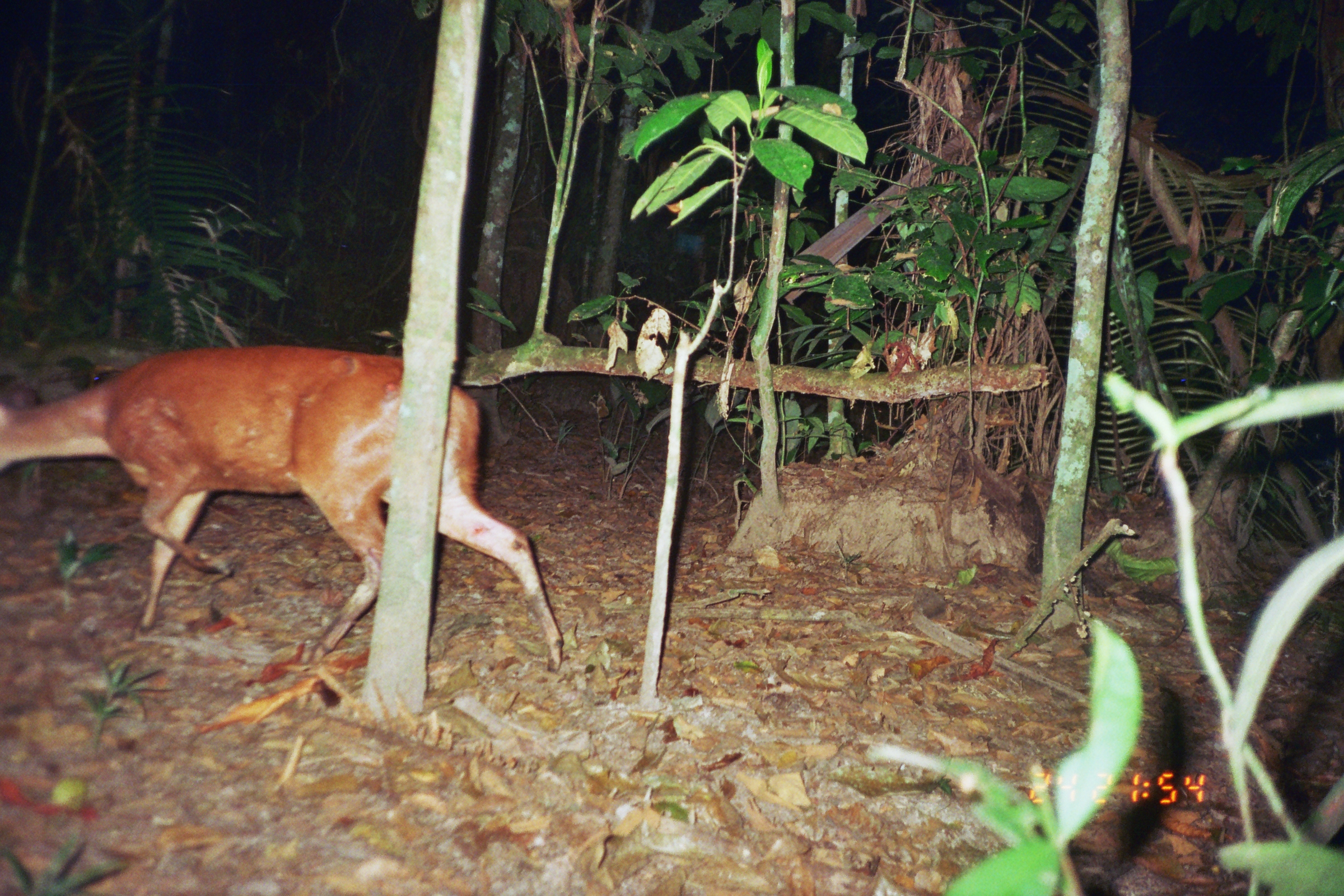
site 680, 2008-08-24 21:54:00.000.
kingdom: Animalia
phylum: Chordata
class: Mammalia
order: Artiodactyla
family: Cervidae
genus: Mazama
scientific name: Mazama americana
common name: red brocket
Mazama americana (red brocket).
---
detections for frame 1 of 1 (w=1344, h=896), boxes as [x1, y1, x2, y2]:
mazama americana: [0, 343, 564, 674]